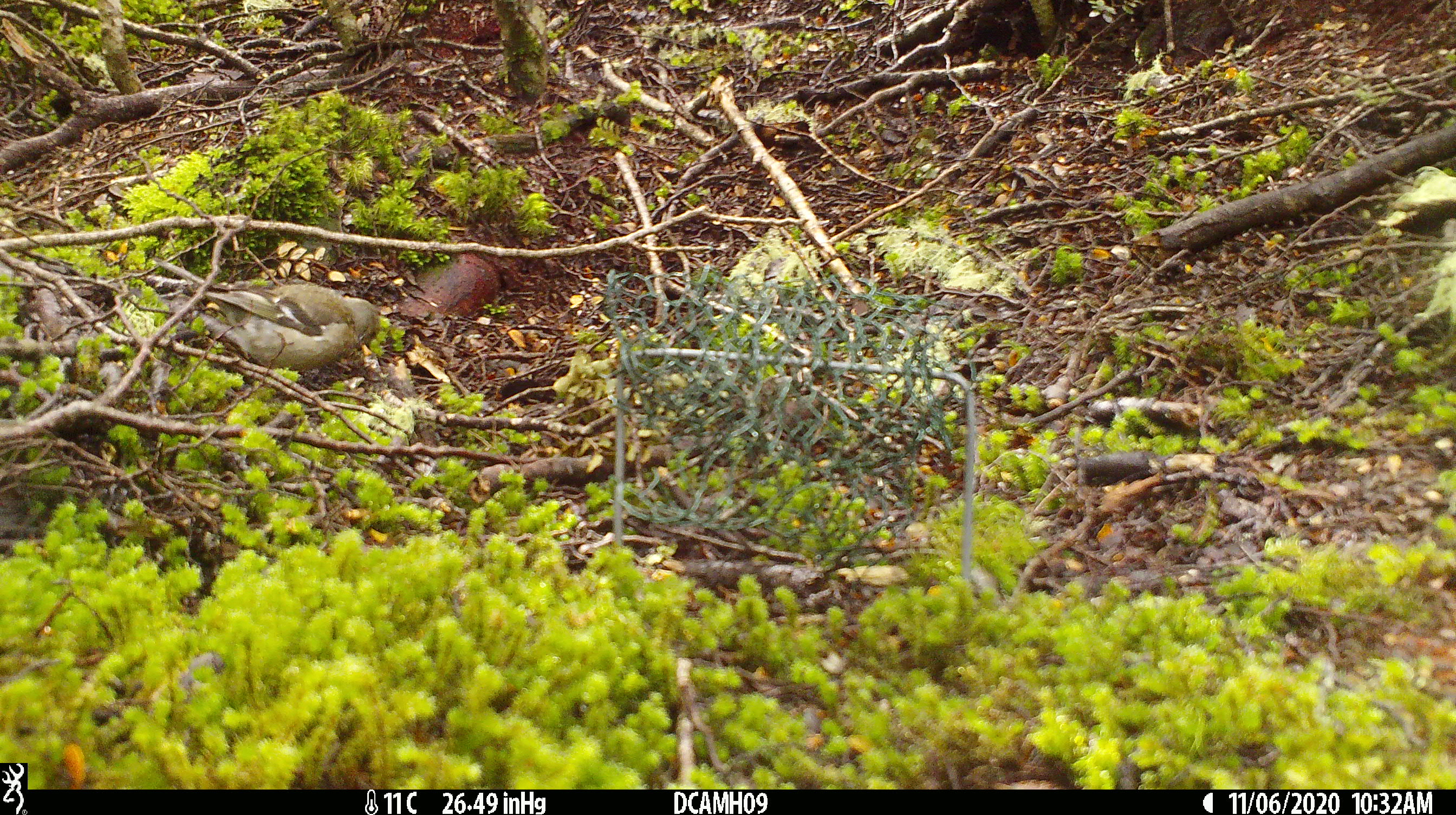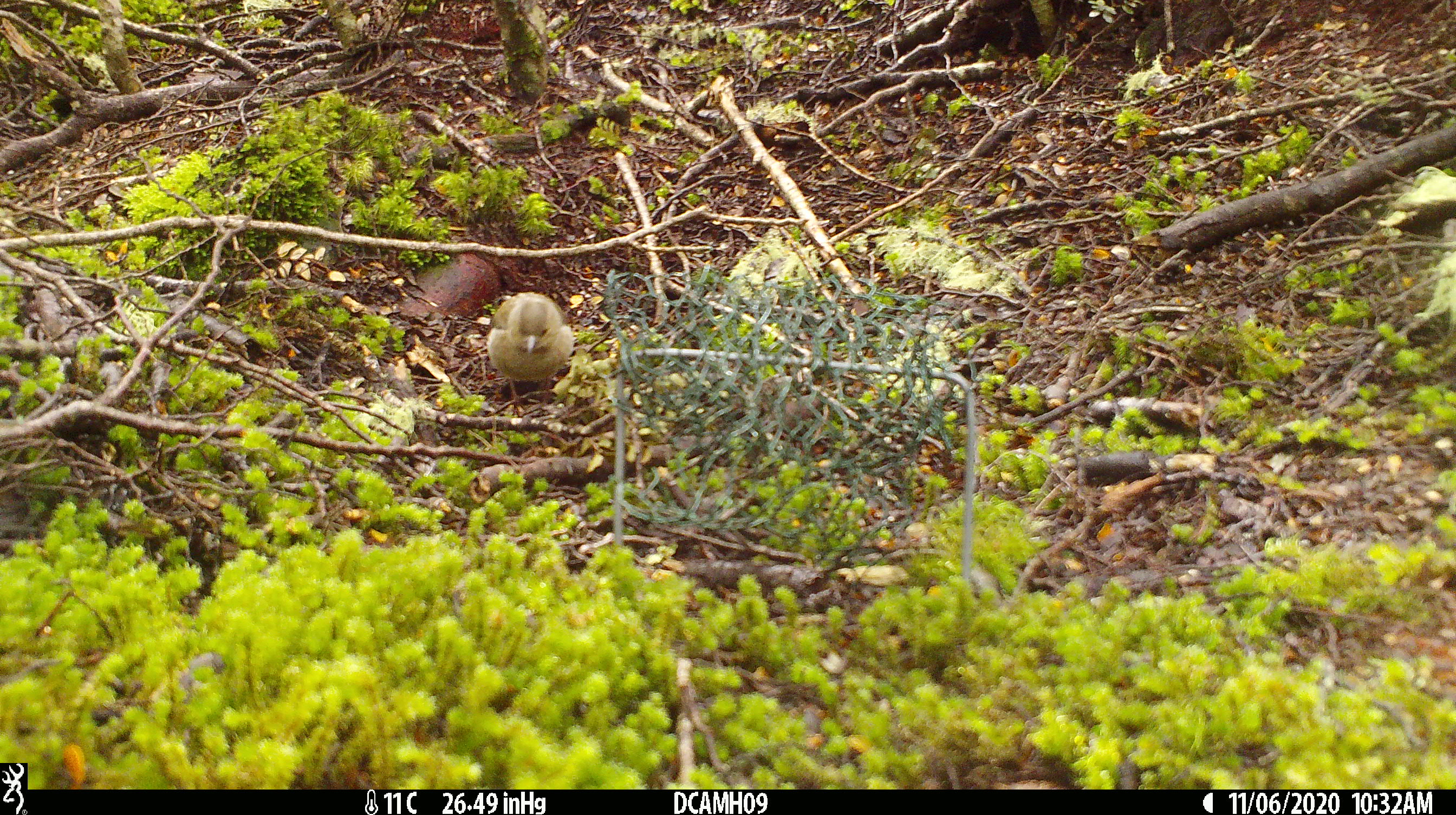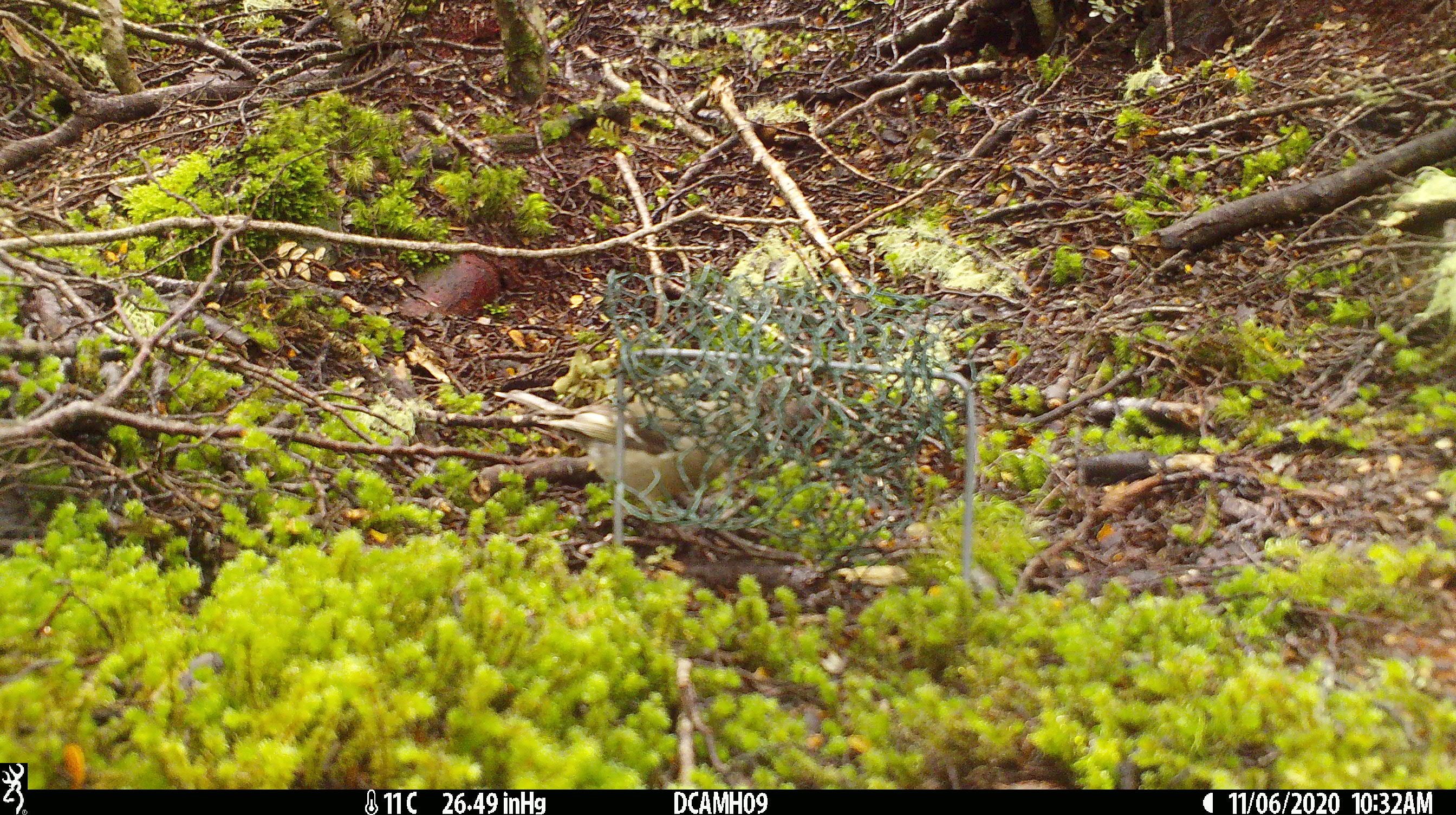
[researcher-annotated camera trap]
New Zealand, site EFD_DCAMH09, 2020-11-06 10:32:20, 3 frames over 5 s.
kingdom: Animalia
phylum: Chordata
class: Aves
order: Passeriformes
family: Fringillidae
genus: Fringilla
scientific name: Fringilla coelebs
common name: common chaffinch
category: chaffinch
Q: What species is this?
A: Chaffinch (common chaffinch) (Fringilla coelebs).